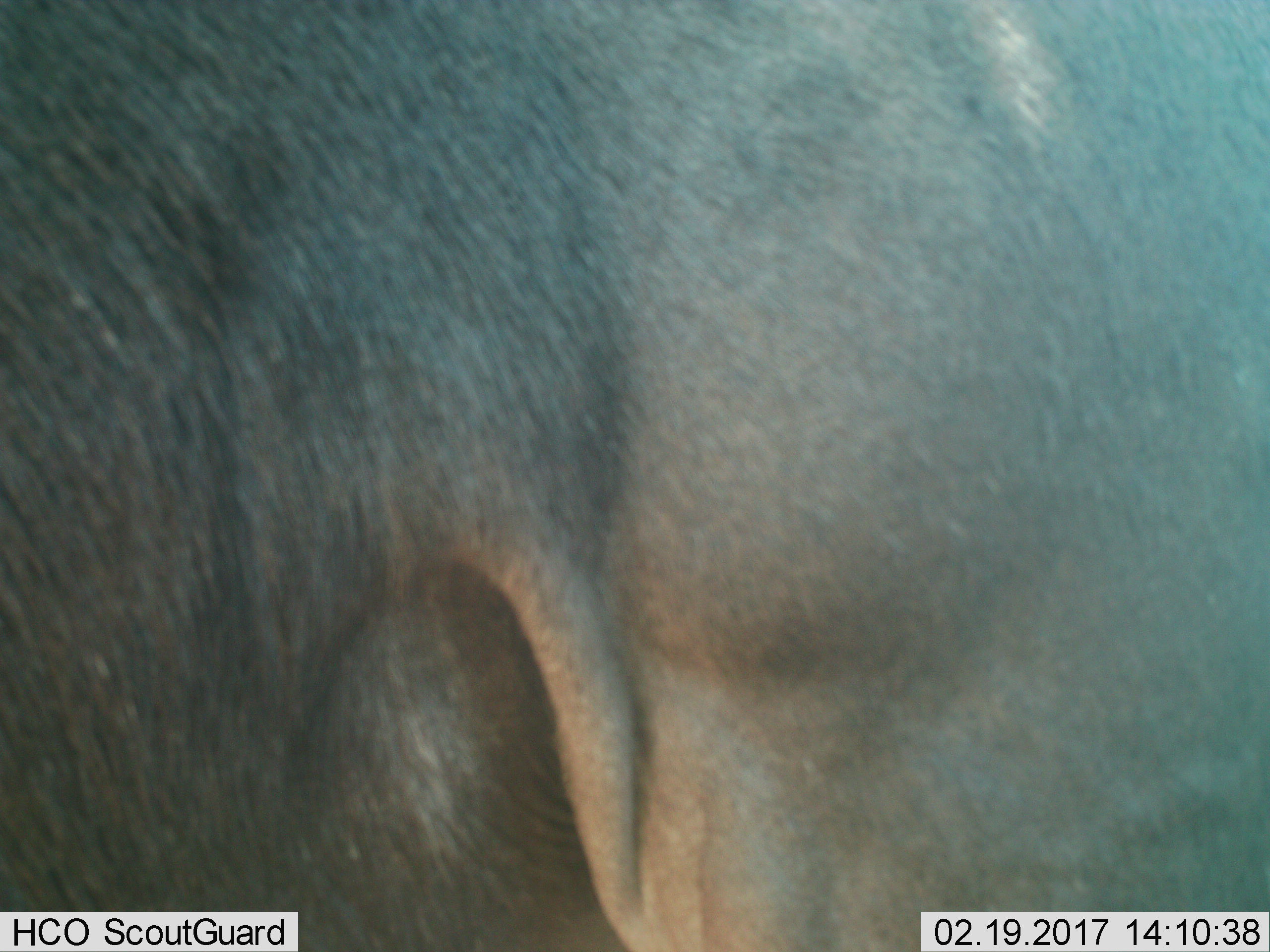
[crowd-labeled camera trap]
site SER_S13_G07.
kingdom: Animalia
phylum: Chordata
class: Mammalia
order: Artiodactyla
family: Bovidae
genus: Connochaetes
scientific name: Connochaetes taurinus taurinus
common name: blue wildebeest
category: wildebeestblue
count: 1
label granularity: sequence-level